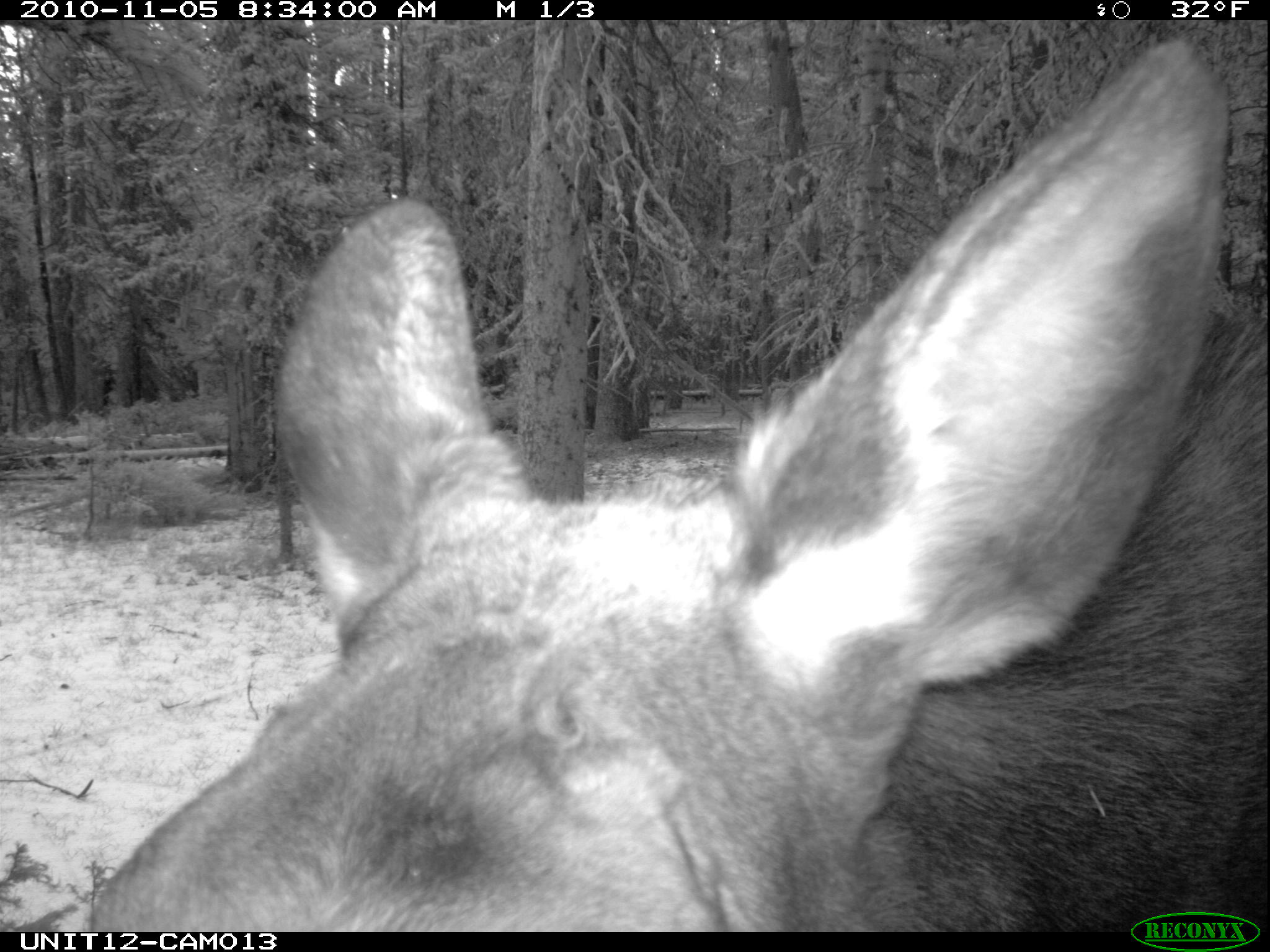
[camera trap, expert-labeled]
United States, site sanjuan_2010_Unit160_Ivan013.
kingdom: Animalia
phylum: Chordata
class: Mammalia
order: Artiodactyla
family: Cervidae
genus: Alces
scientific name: Alces alces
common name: moose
Alces alces (moose).